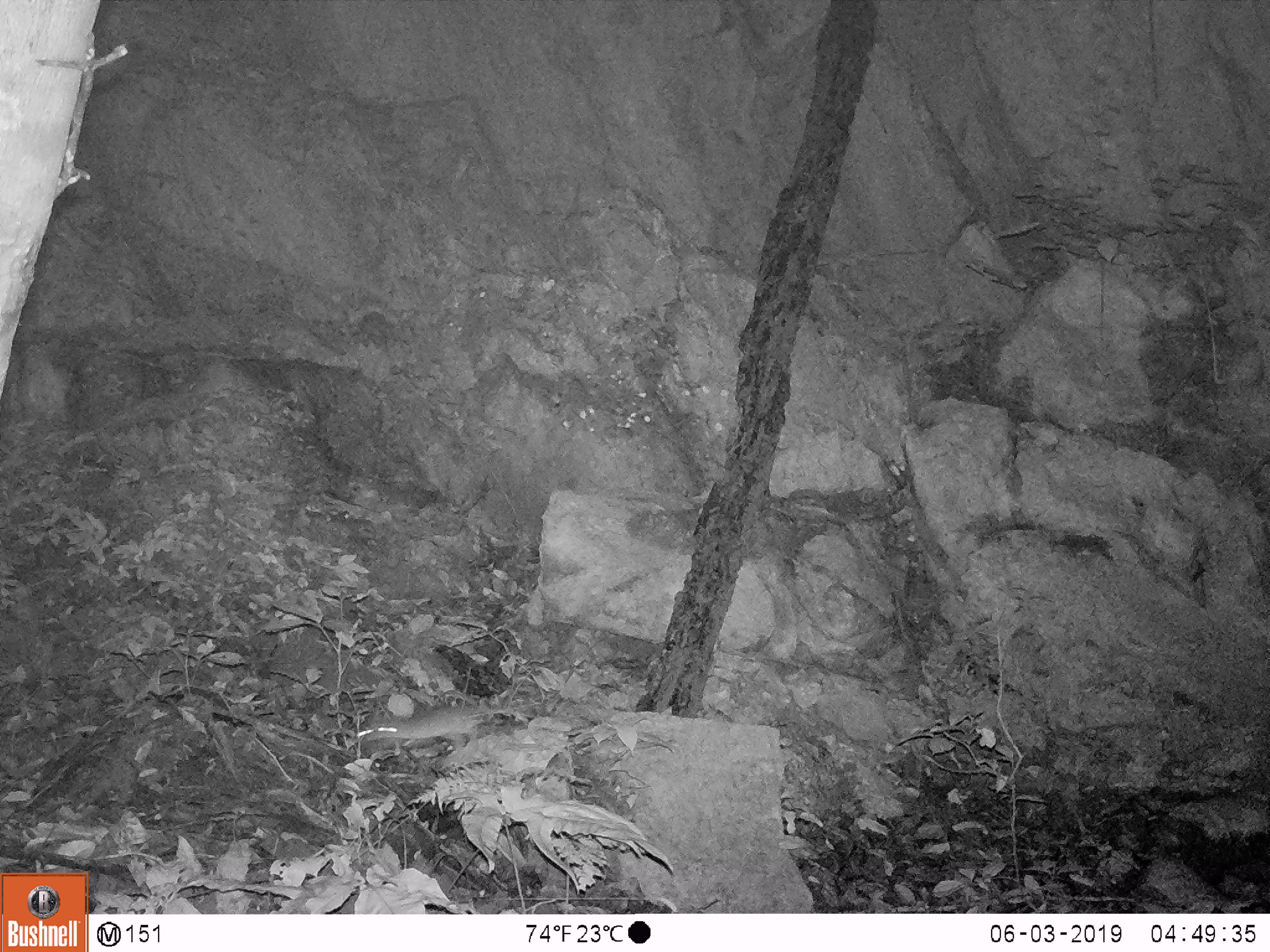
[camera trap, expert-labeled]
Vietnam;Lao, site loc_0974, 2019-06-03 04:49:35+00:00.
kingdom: Animalia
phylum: Chordata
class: Mammalia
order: Rodentia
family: Muridae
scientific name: Muridae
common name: old-world mice and rats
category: unidentified murid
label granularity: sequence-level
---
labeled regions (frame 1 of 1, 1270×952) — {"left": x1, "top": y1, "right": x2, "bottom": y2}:
unidentified murid: {"left": 355, "top": 705, "right": 519, "bottom": 749}